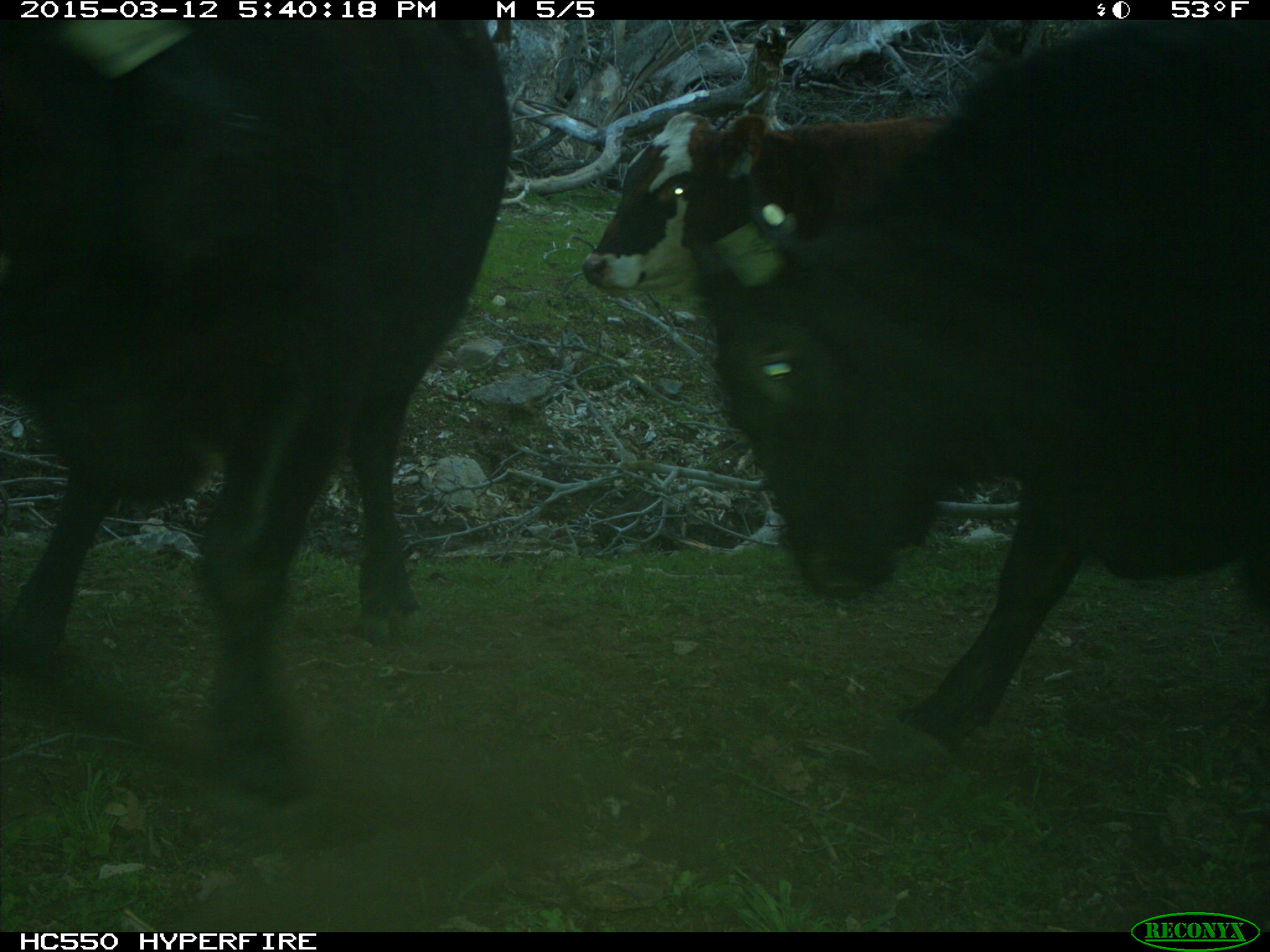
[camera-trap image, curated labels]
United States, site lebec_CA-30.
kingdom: Animalia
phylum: Chordata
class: Mammalia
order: Artiodactyla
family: Bovidae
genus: Bos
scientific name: Bos taurus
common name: domestic cow